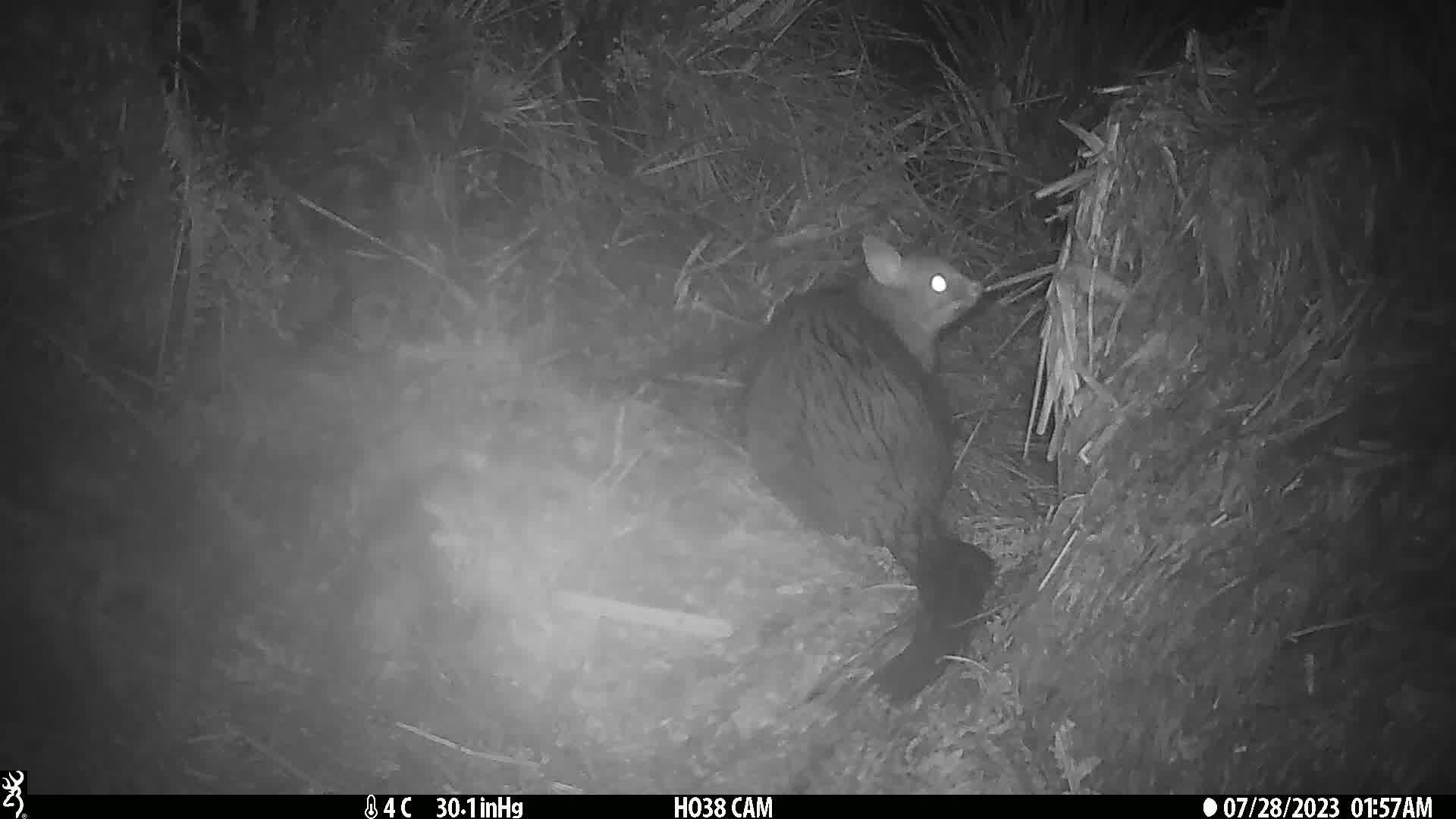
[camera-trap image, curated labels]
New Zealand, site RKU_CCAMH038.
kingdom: Animalia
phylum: Chordata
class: Mammalia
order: Diprotodontia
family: Phalangeridae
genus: Trichosurus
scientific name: Trichosurus vulpecula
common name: common brushtail possum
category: possum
Possum (common brushtail possum) (Trichosurus vulpecula).